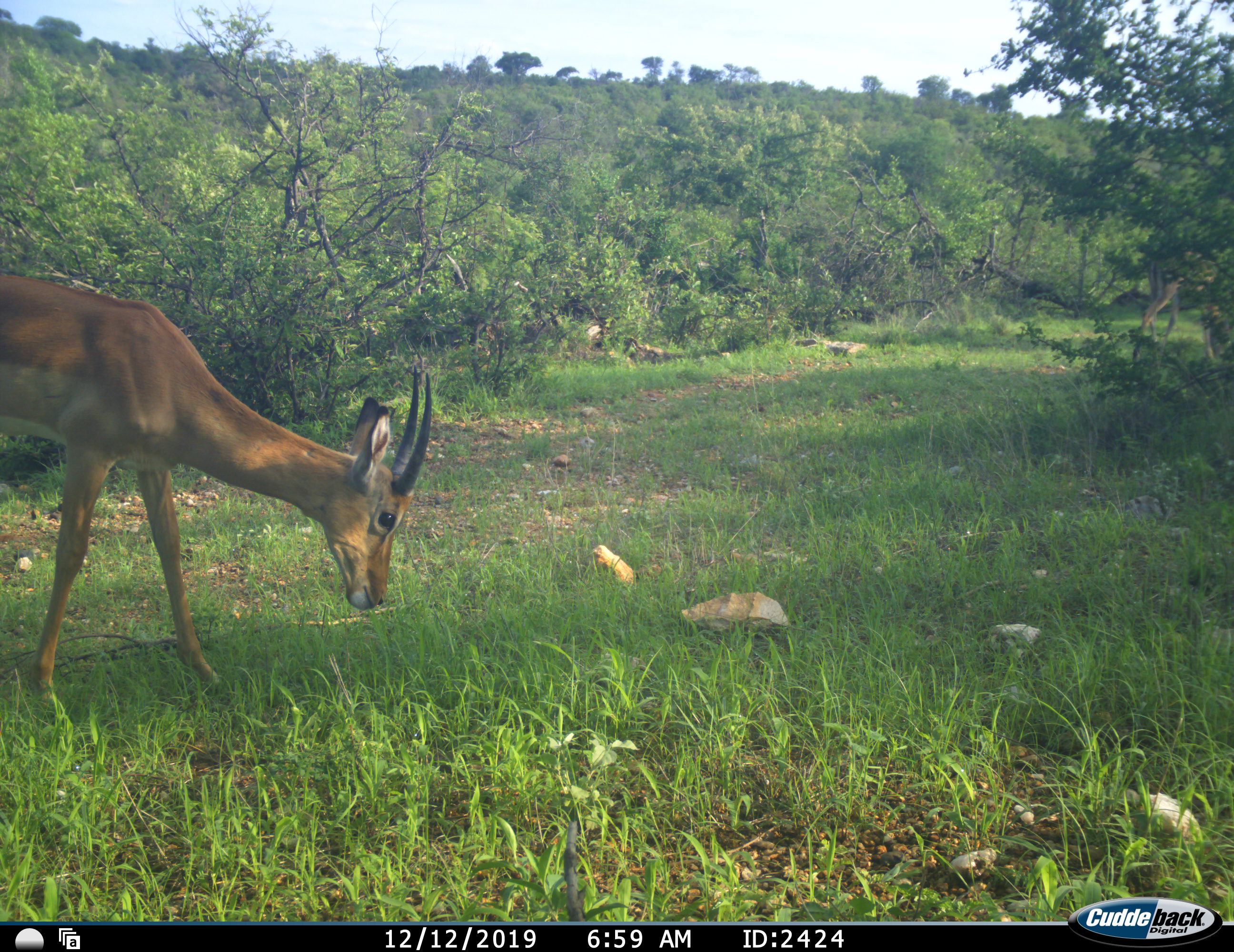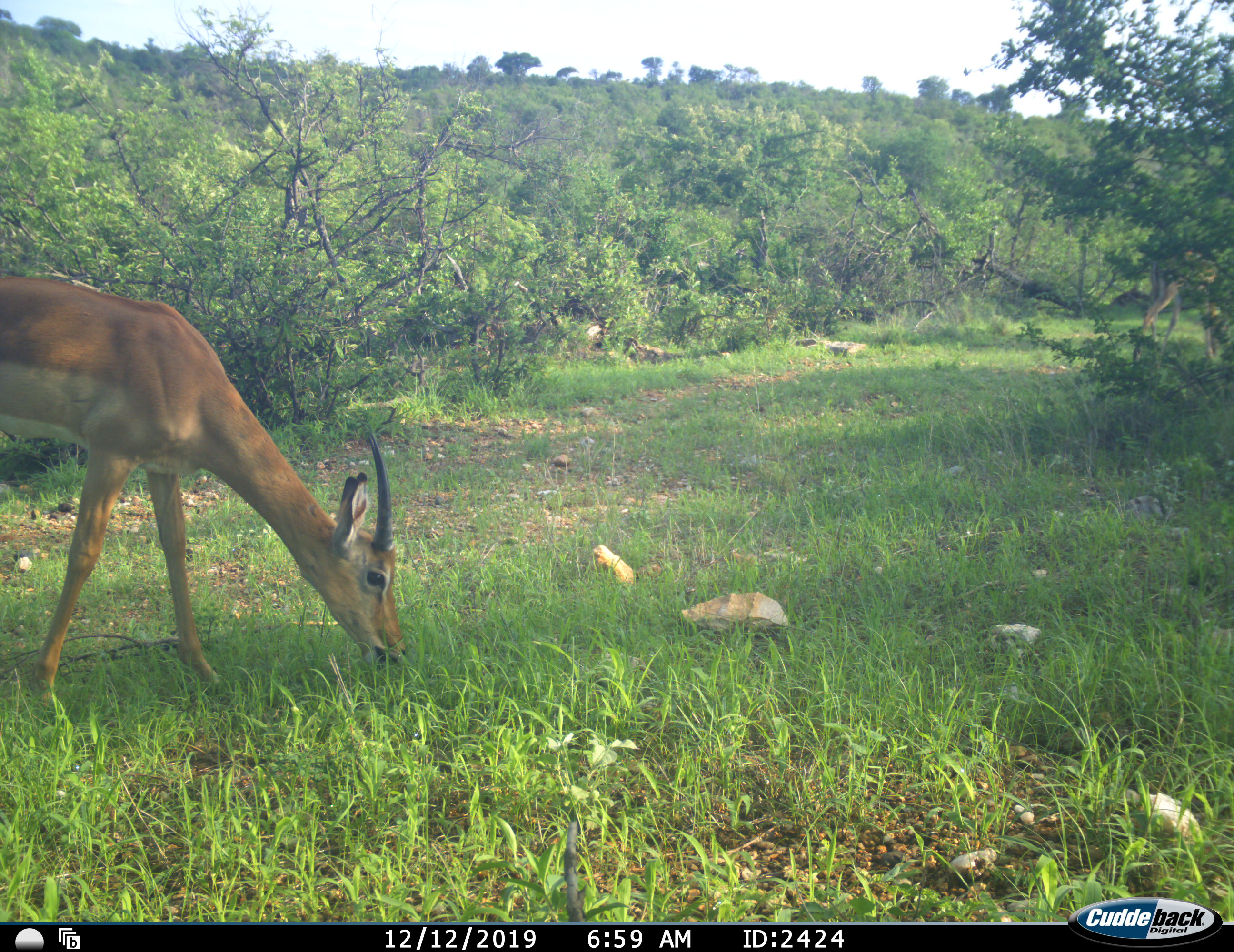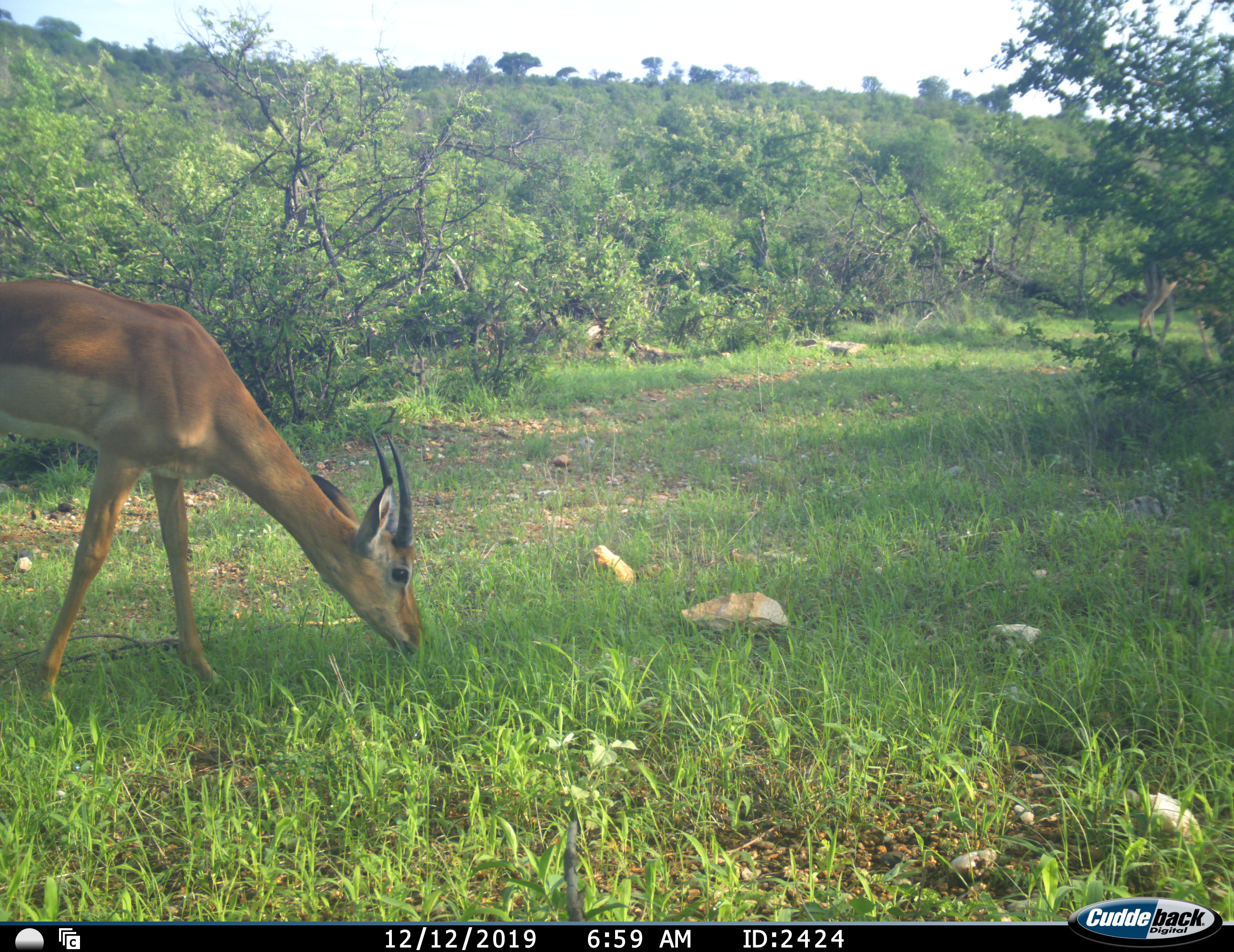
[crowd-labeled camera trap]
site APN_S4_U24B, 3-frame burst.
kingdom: Animalia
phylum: Chordata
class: Mammalia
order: Artiodactyla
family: Bovidae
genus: Aepyceros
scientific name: Aepyceros melampus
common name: impala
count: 1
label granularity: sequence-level